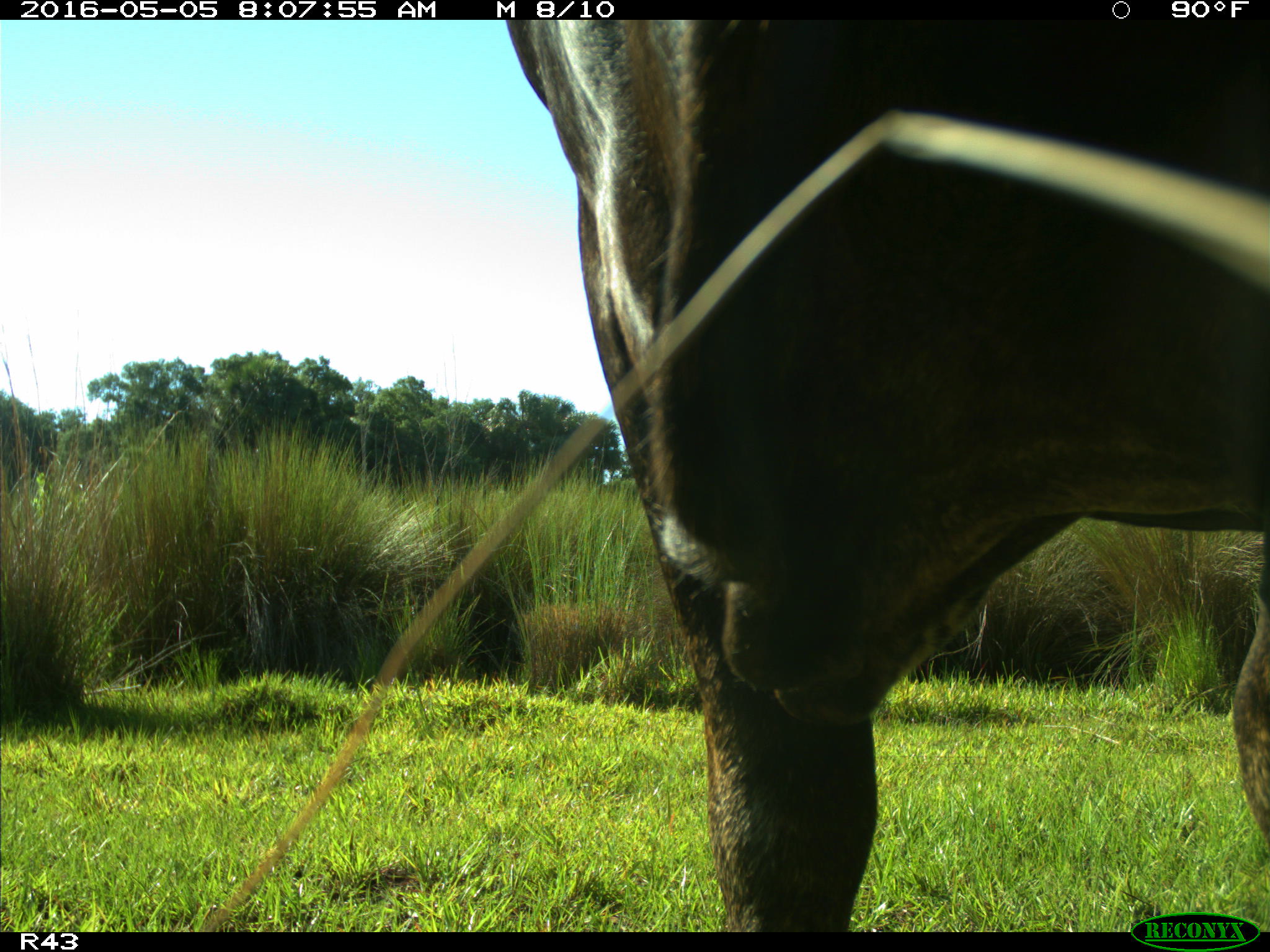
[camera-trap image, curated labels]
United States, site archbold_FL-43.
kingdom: Animalia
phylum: Chordata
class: Mammalia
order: Artiodactyla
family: Bovidae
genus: Bos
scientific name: Bos taurus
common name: domestic cow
Bos taurus (domestic cow).